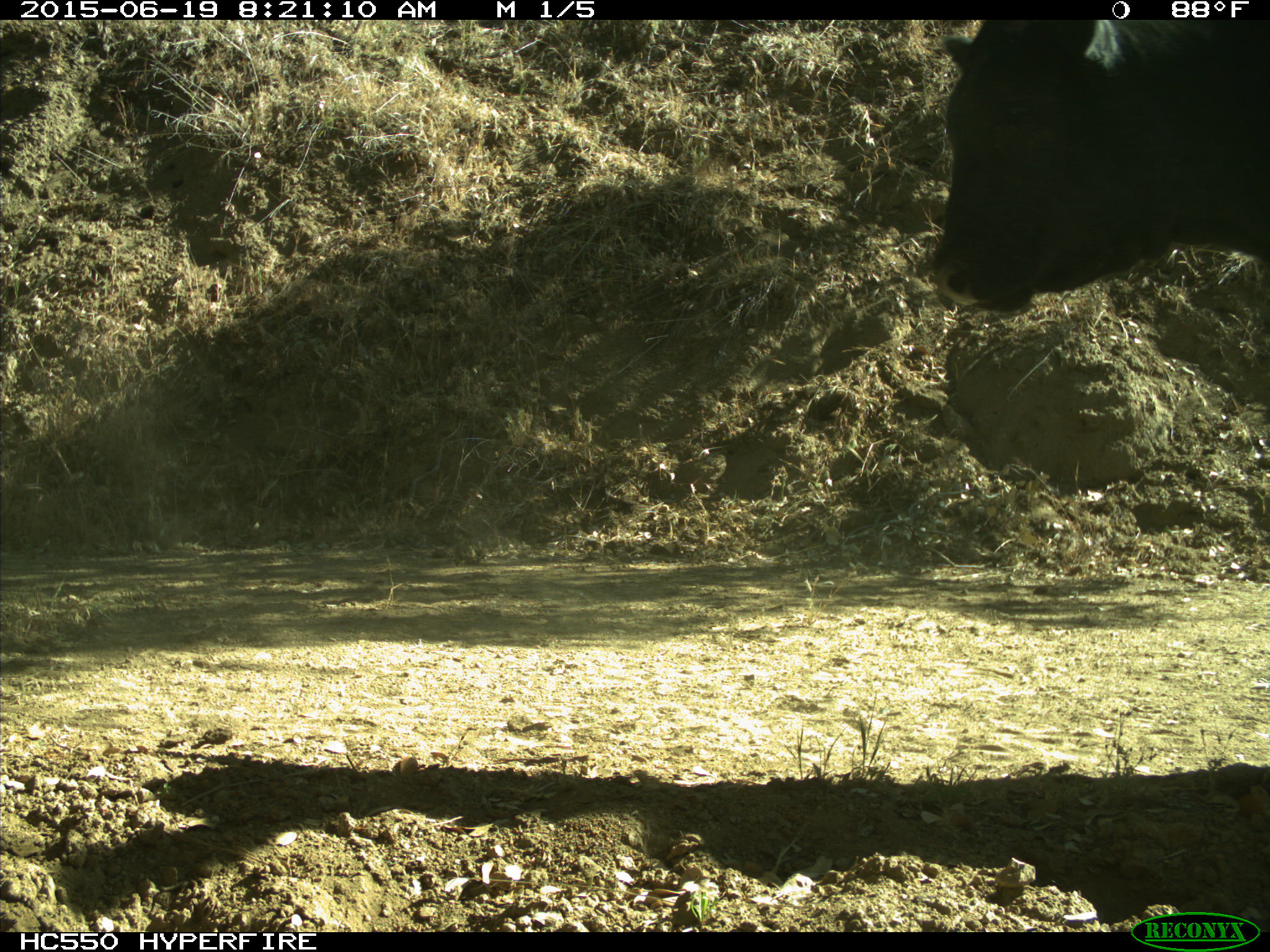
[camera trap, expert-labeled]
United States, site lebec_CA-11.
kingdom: Animalia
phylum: Chordata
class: Mammalia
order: Artiodactyla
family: Bovidae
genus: Bos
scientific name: Bos taurus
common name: domestic cow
Bos taurus (domestic cow).